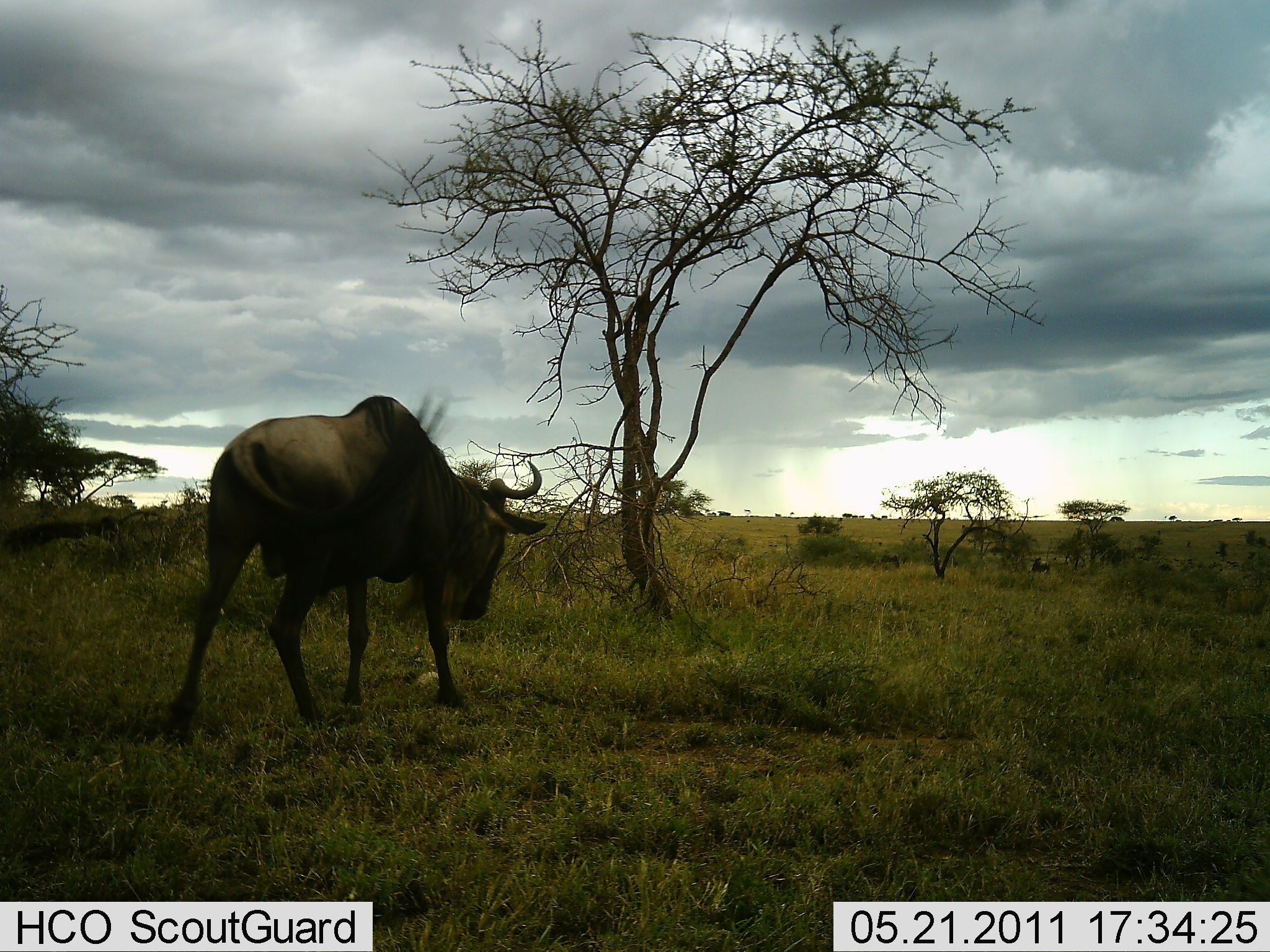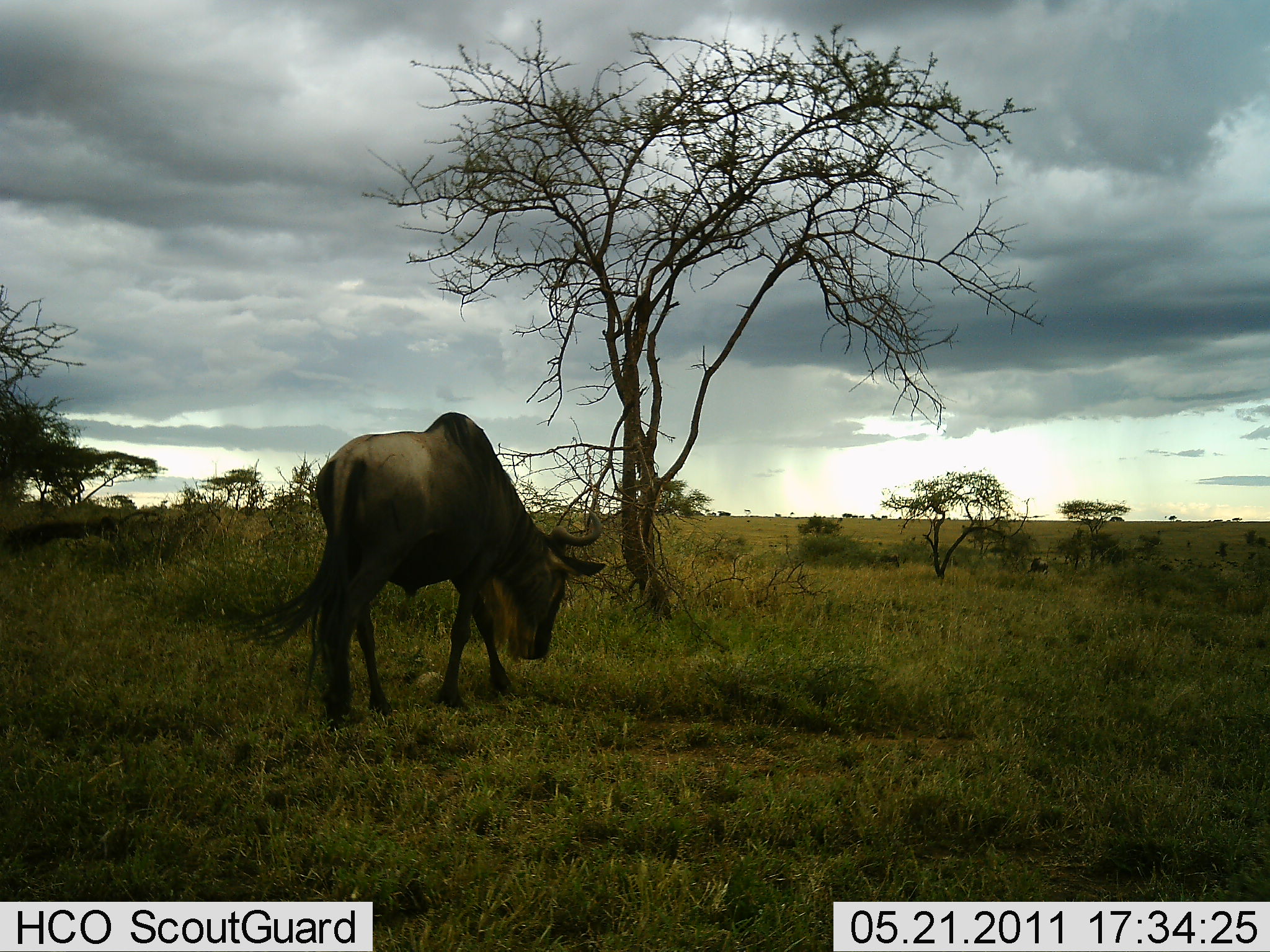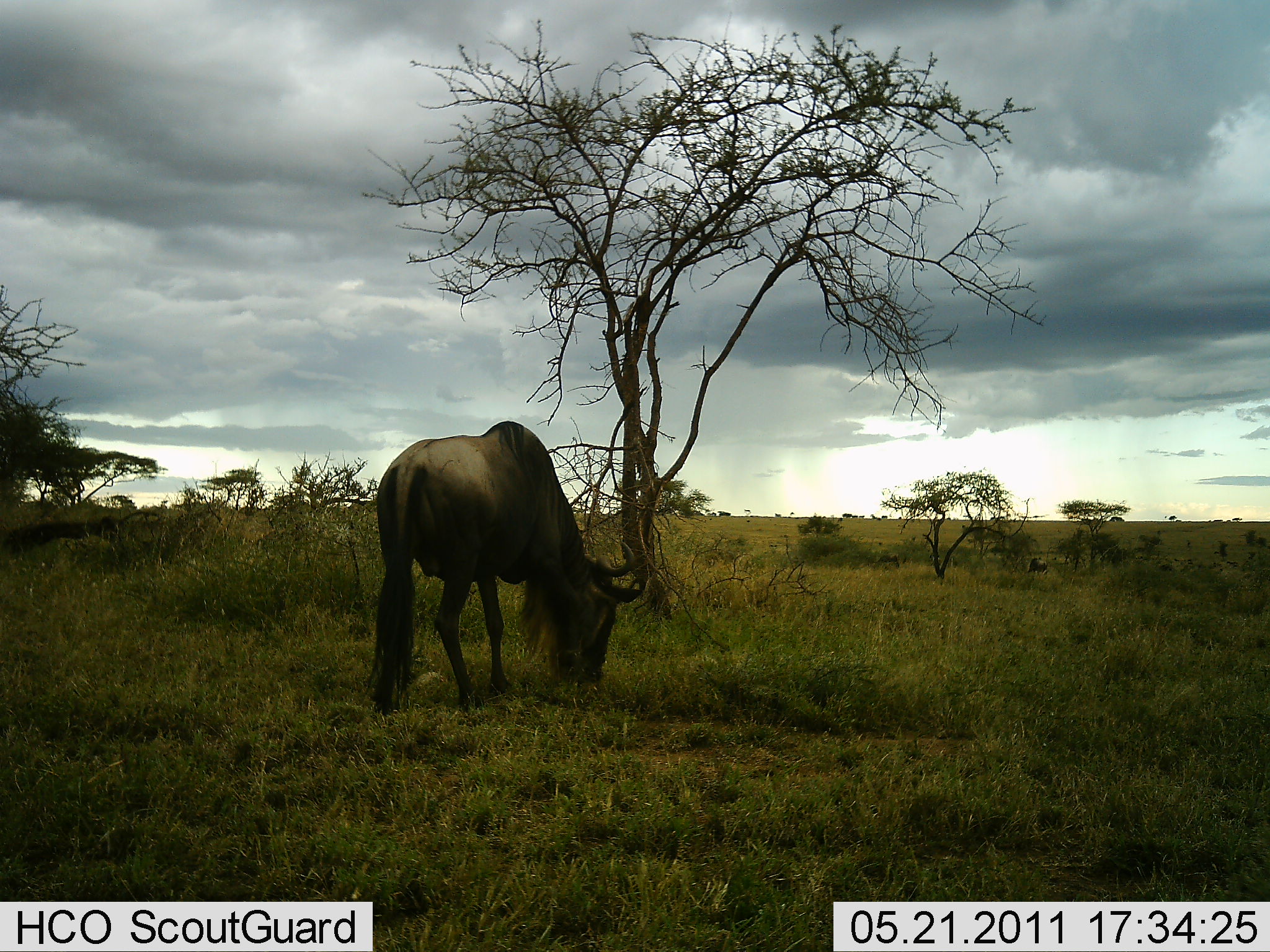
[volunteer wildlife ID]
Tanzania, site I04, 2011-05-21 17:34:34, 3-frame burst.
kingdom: Animalia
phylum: Chordata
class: Mammalia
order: Artiodactyla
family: Bovidae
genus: Connochaetes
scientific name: Connochaetes taurinus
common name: blue wildebeest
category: wildebeest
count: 1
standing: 0%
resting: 0%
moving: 69%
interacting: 0%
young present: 0%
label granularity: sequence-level